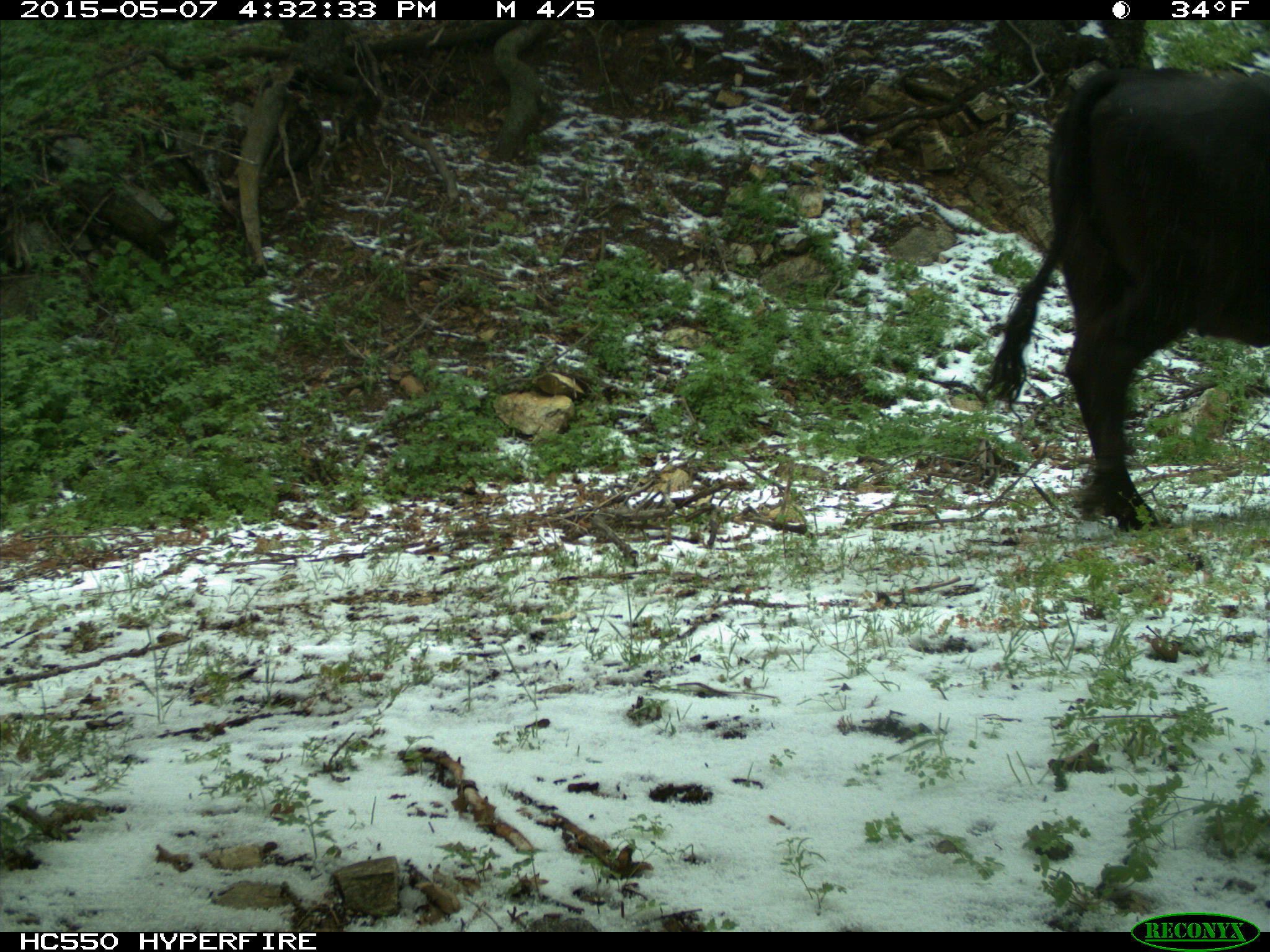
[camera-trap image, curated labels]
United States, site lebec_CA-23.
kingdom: Animalia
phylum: Chordata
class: Mammalia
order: Artiodactyla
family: Bovidae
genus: Bos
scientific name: Bos taurus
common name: domestic cow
Bos taurus (domestic cow).